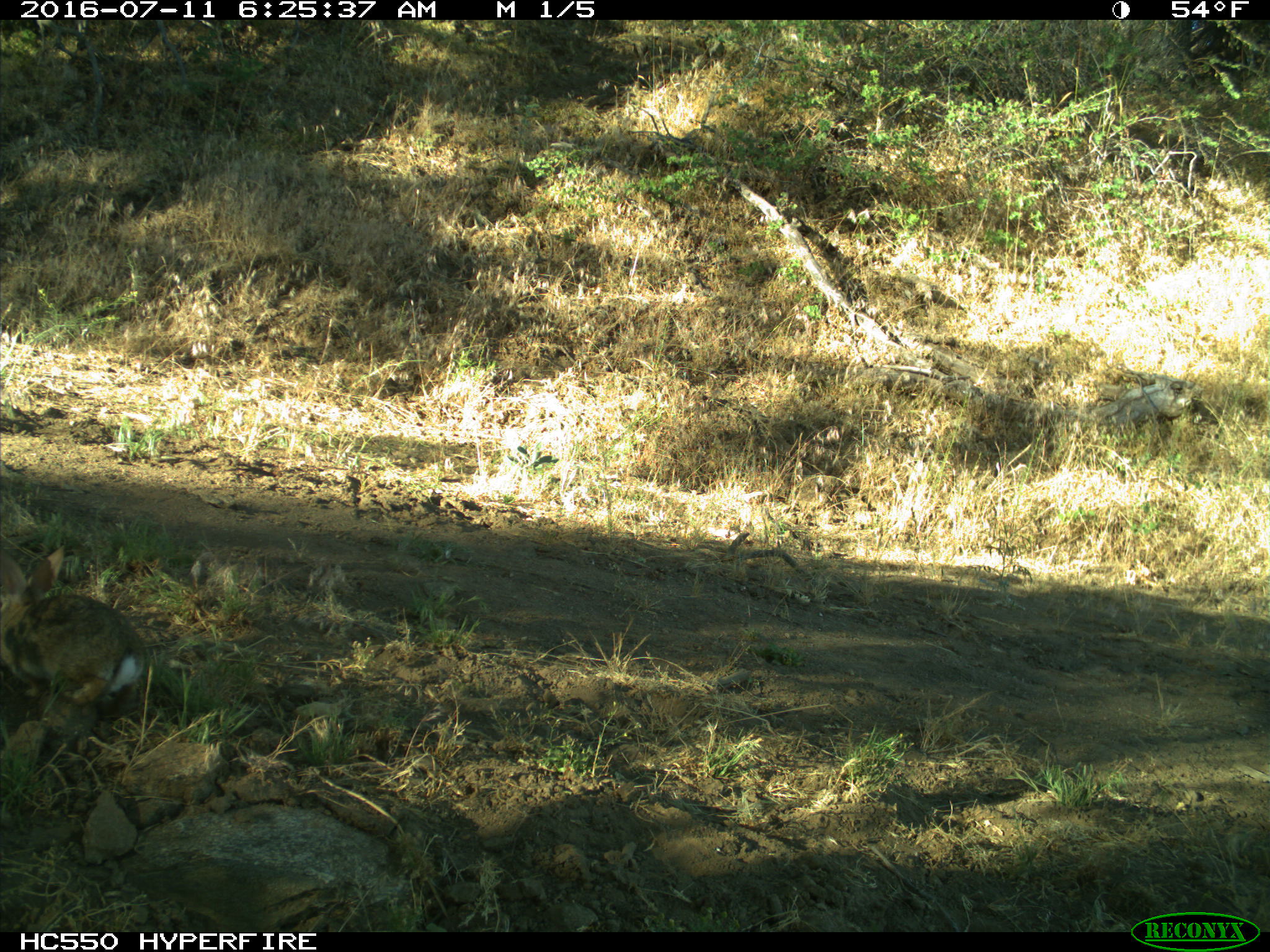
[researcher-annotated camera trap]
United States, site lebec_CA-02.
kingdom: Animalia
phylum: Chordata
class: Mammalia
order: Lagomorpha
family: Leporidae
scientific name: Leporidae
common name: rabbits and hares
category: unidentified rabbit